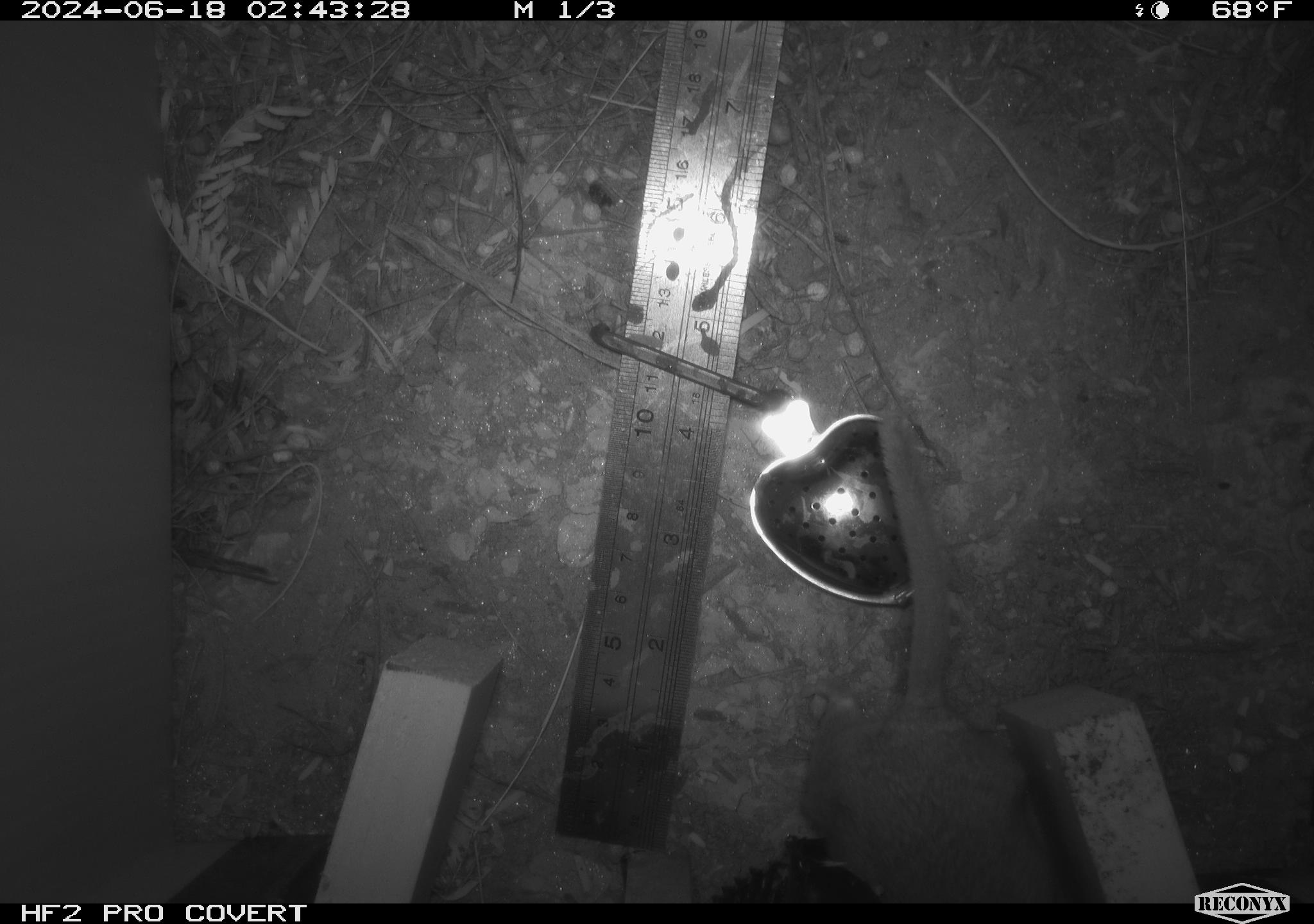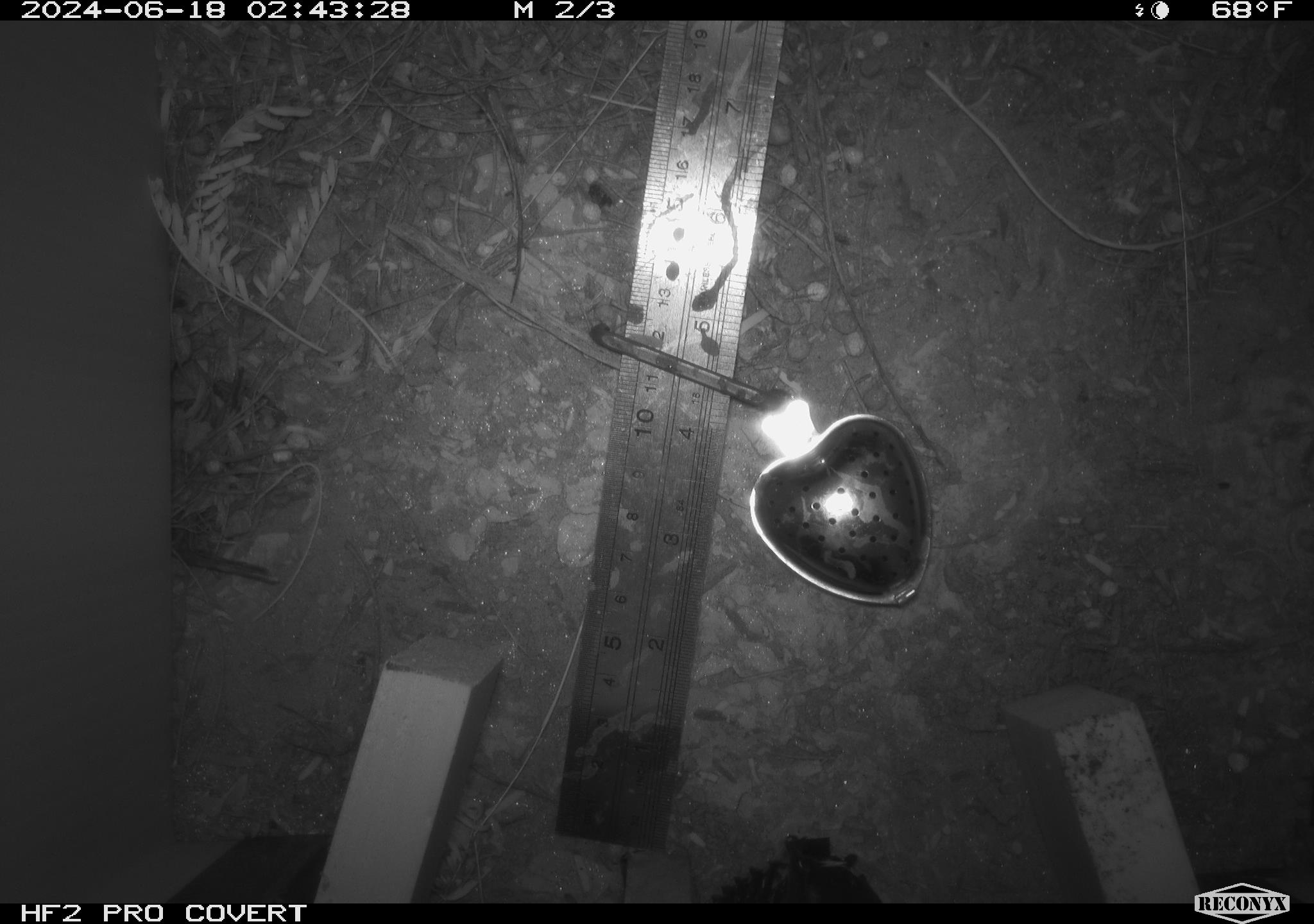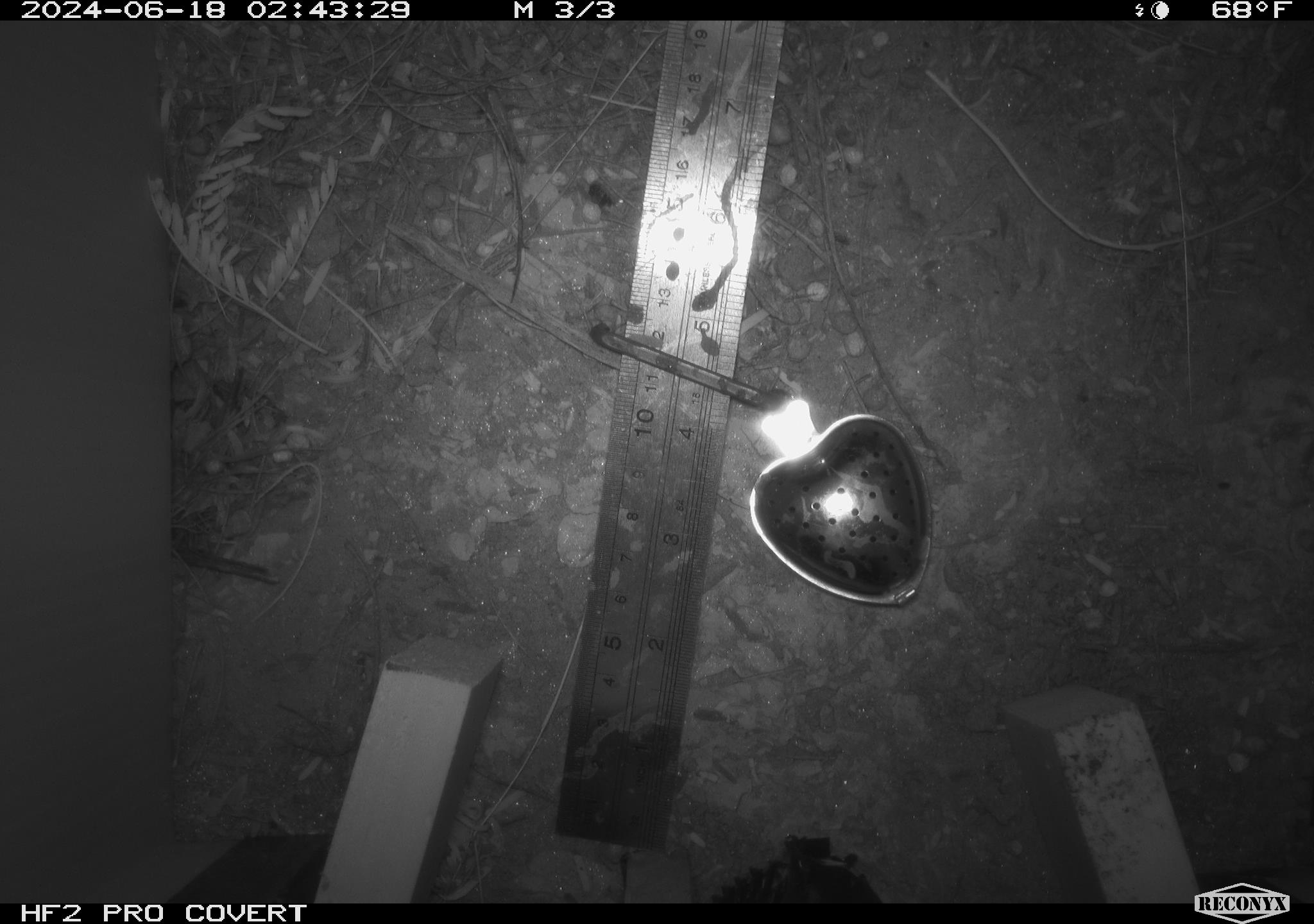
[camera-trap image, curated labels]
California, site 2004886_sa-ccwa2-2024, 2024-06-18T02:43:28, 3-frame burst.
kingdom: Animalia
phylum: Chordata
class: Mammalia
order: Rodentia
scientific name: Rodentia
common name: woodrat or rat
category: woodrat or rat species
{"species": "woodrat or rat species (woodrat or rat) (Rodentia)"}